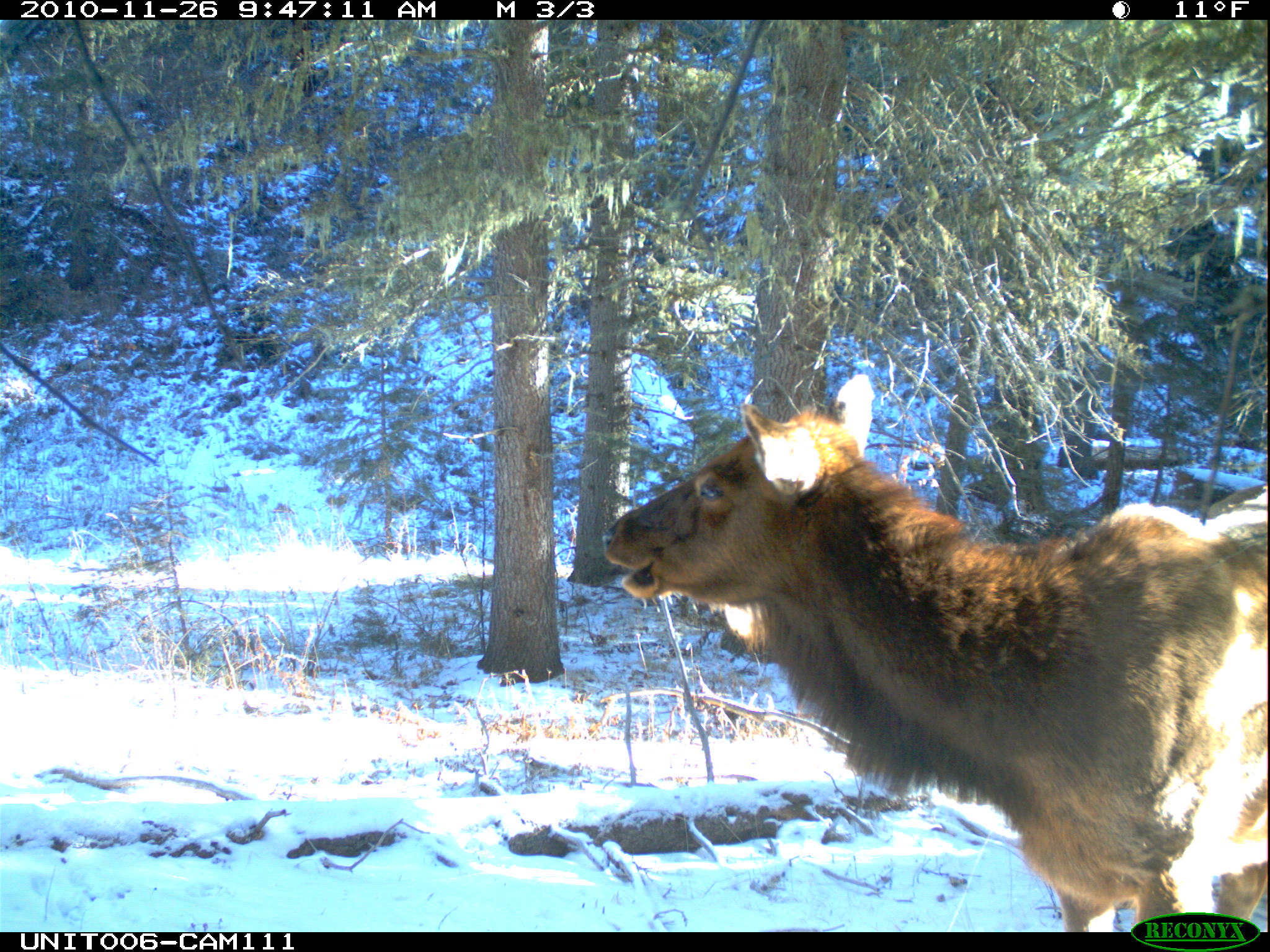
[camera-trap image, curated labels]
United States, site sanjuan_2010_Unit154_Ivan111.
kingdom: Animalia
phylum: Chordata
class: Mammalia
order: Artiodactyla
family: Cervidae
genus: Cervus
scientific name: Cervus elaphus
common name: red deer